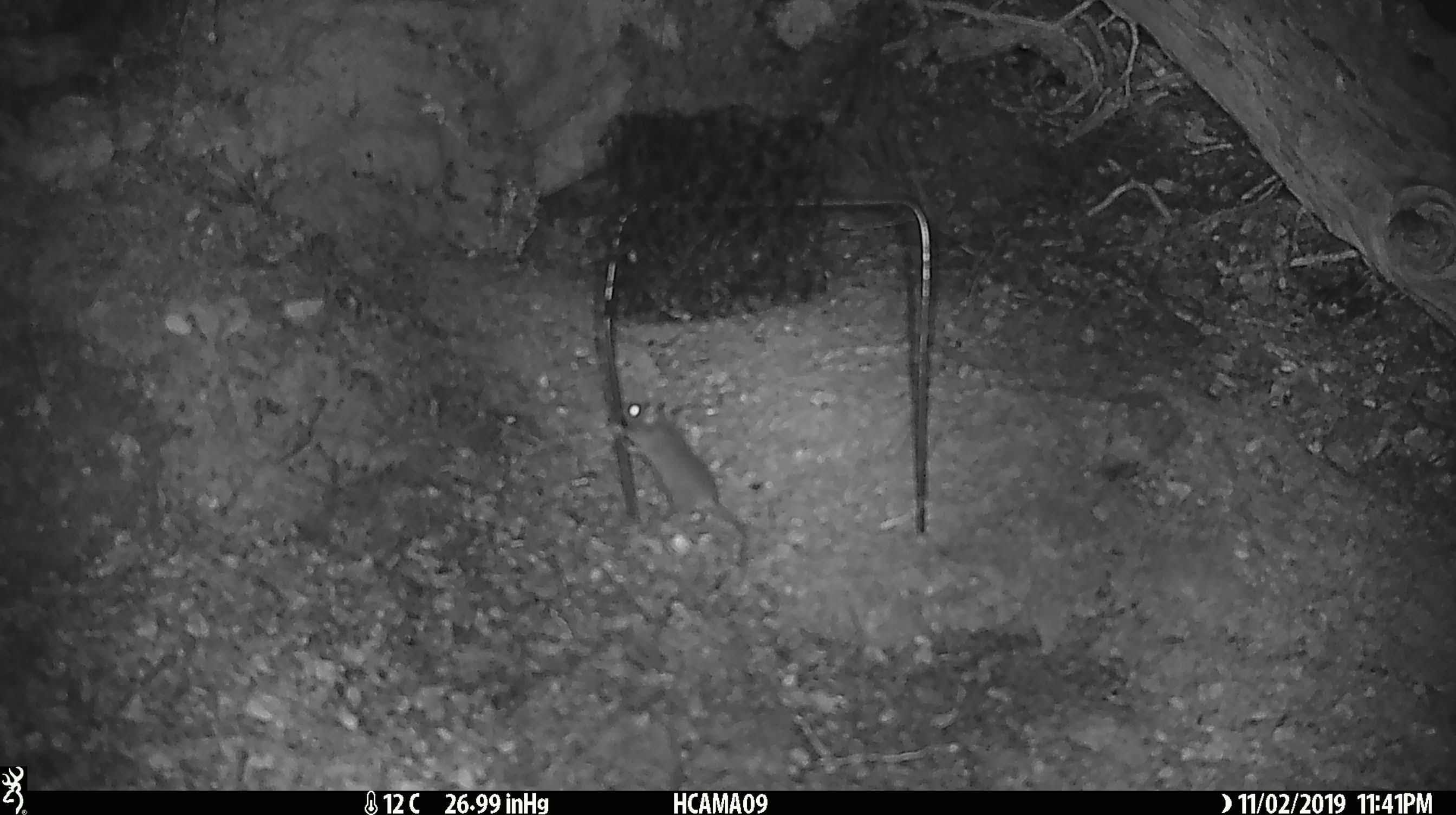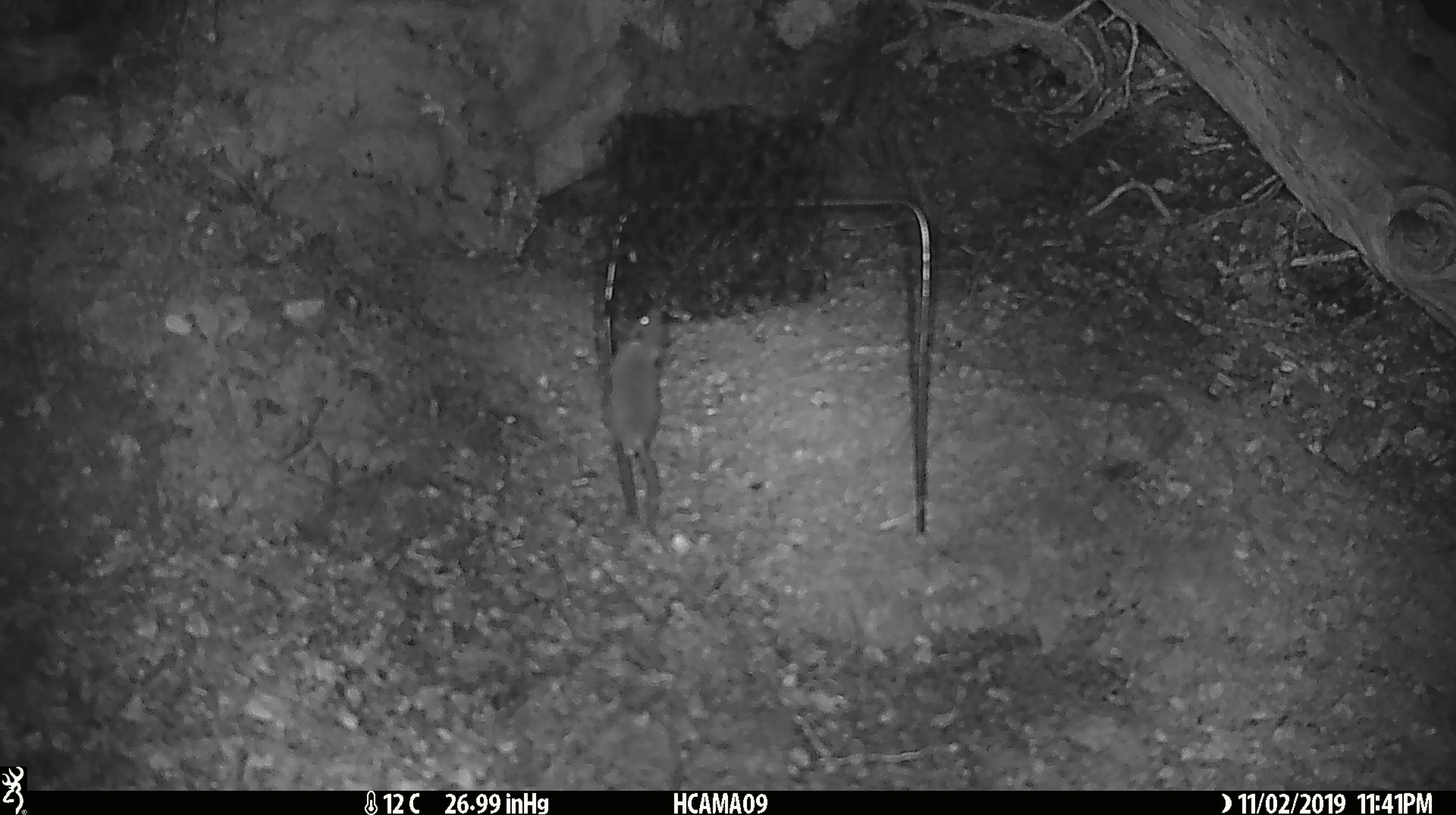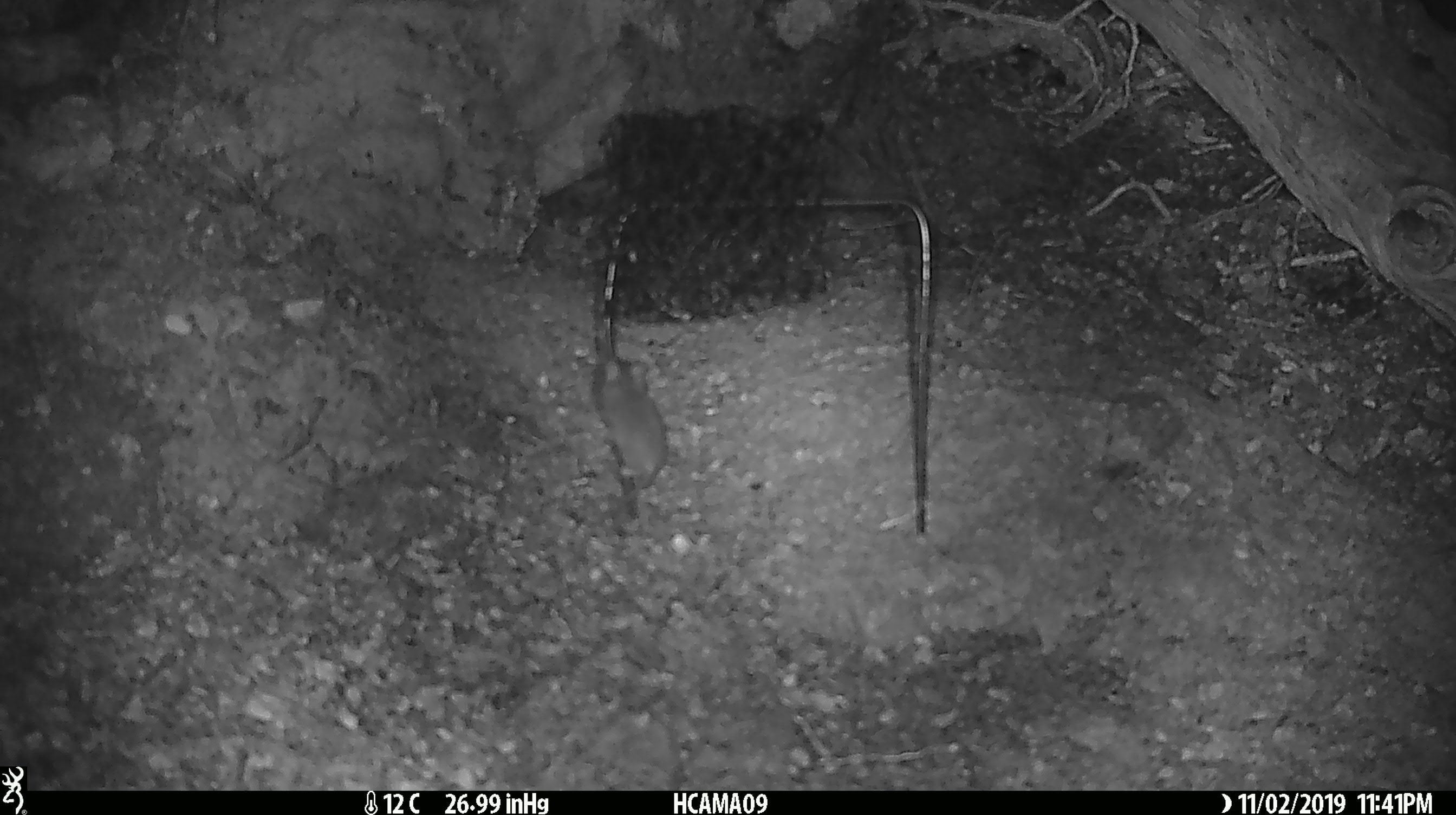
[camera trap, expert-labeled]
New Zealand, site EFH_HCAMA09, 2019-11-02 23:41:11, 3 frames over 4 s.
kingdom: Animalia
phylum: Chordata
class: Mammalia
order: Rodentia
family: Muridae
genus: Mus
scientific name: Mus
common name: mouse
Mouse (Mus).